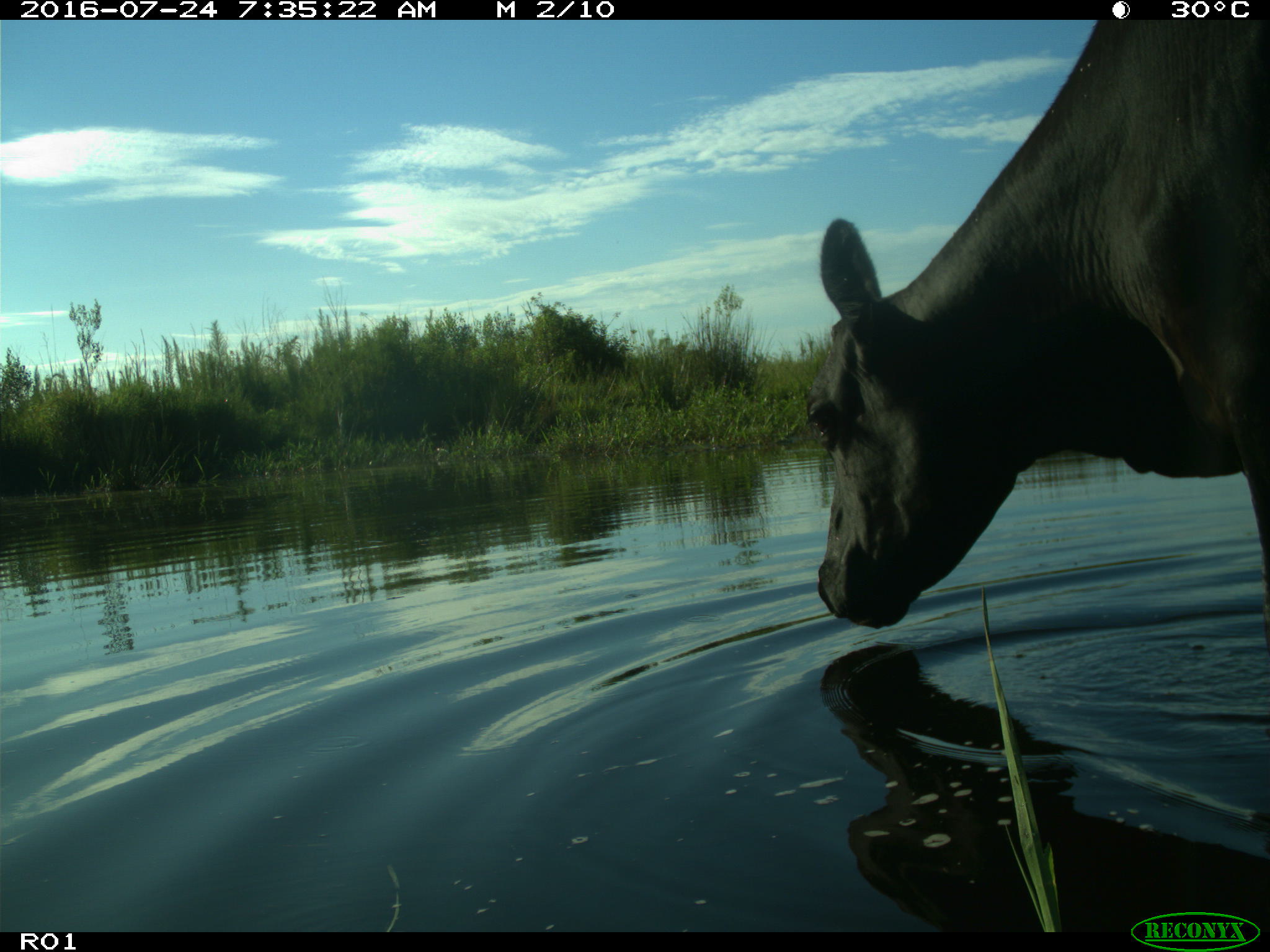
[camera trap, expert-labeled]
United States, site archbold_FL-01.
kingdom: Animalia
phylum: Chordata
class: Mammalia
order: Artiodactyla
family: Bovidae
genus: Bos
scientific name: Bos taurus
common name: domestic cow